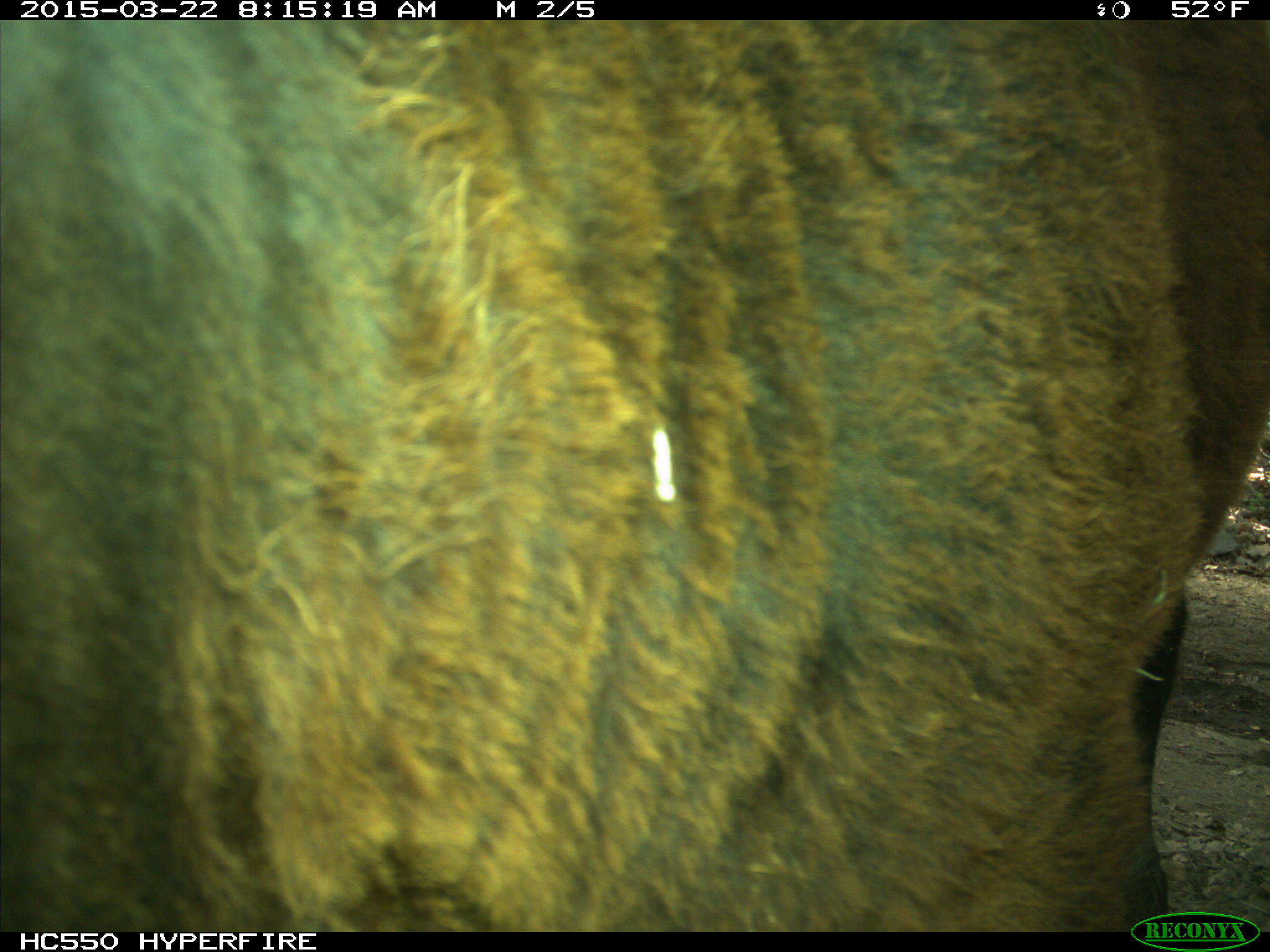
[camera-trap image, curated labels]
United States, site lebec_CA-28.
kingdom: Animalia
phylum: Chordata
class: Mammalia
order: Artiodactyla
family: Bovidae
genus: Bos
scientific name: Bos taurus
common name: domestic cow